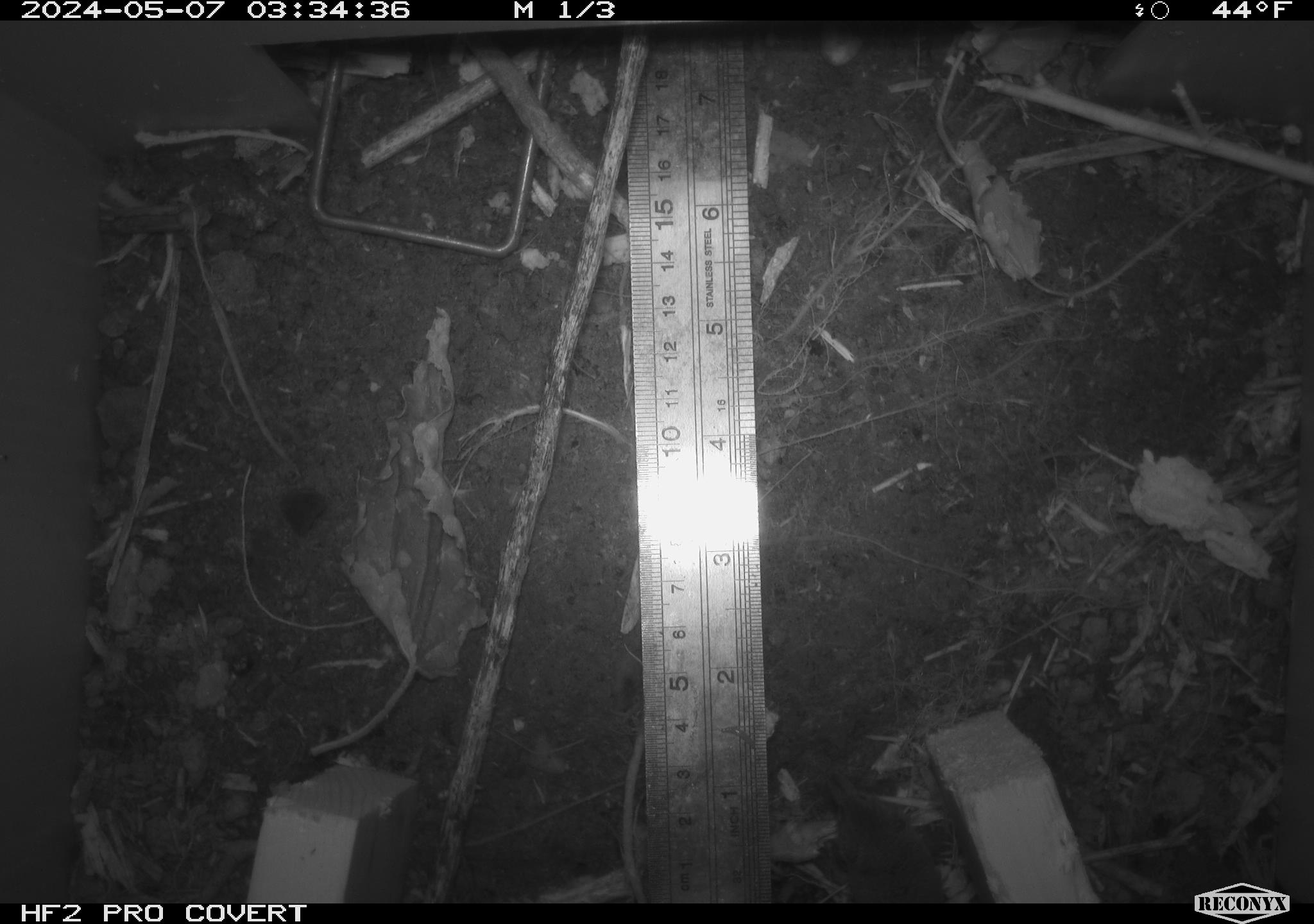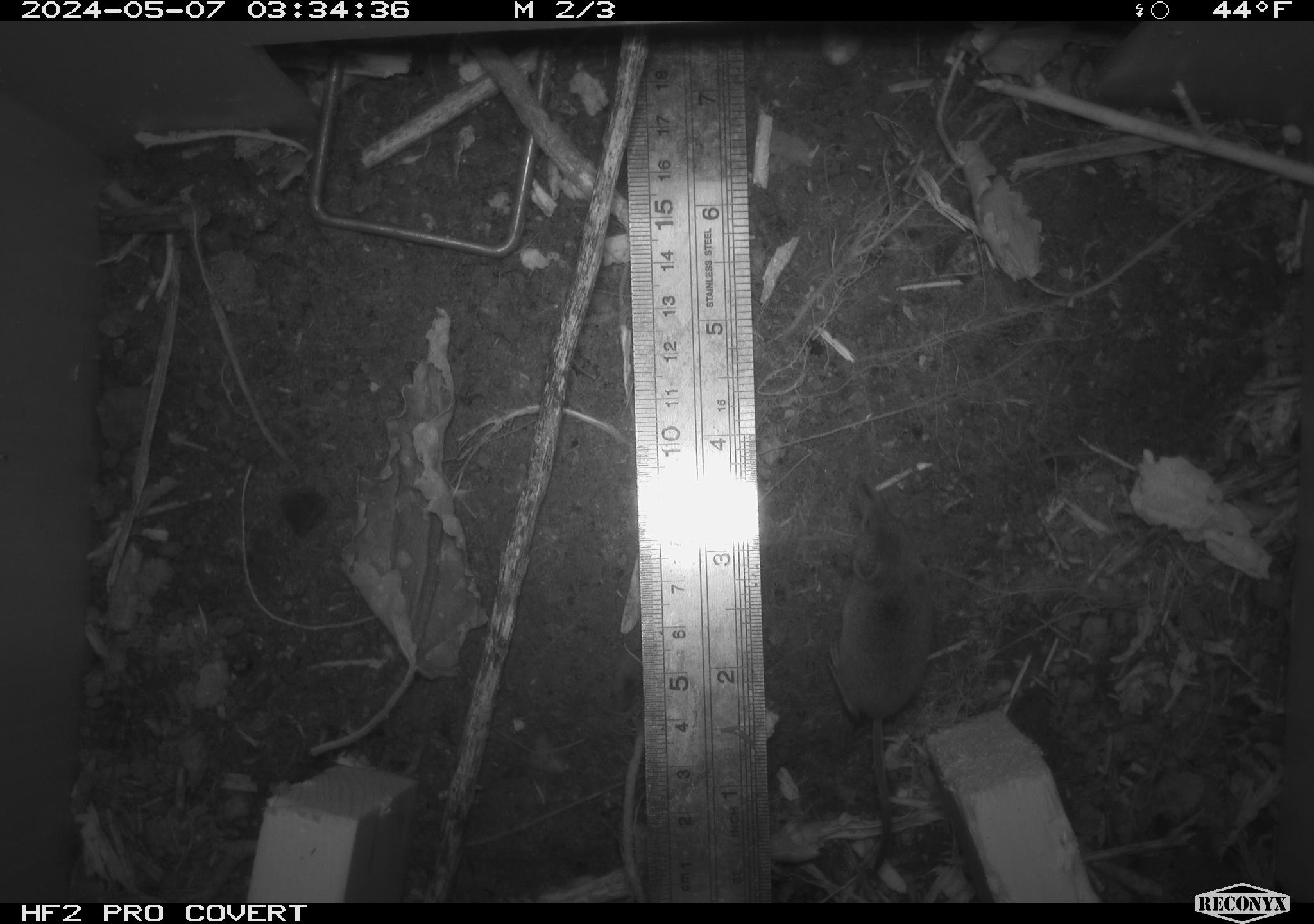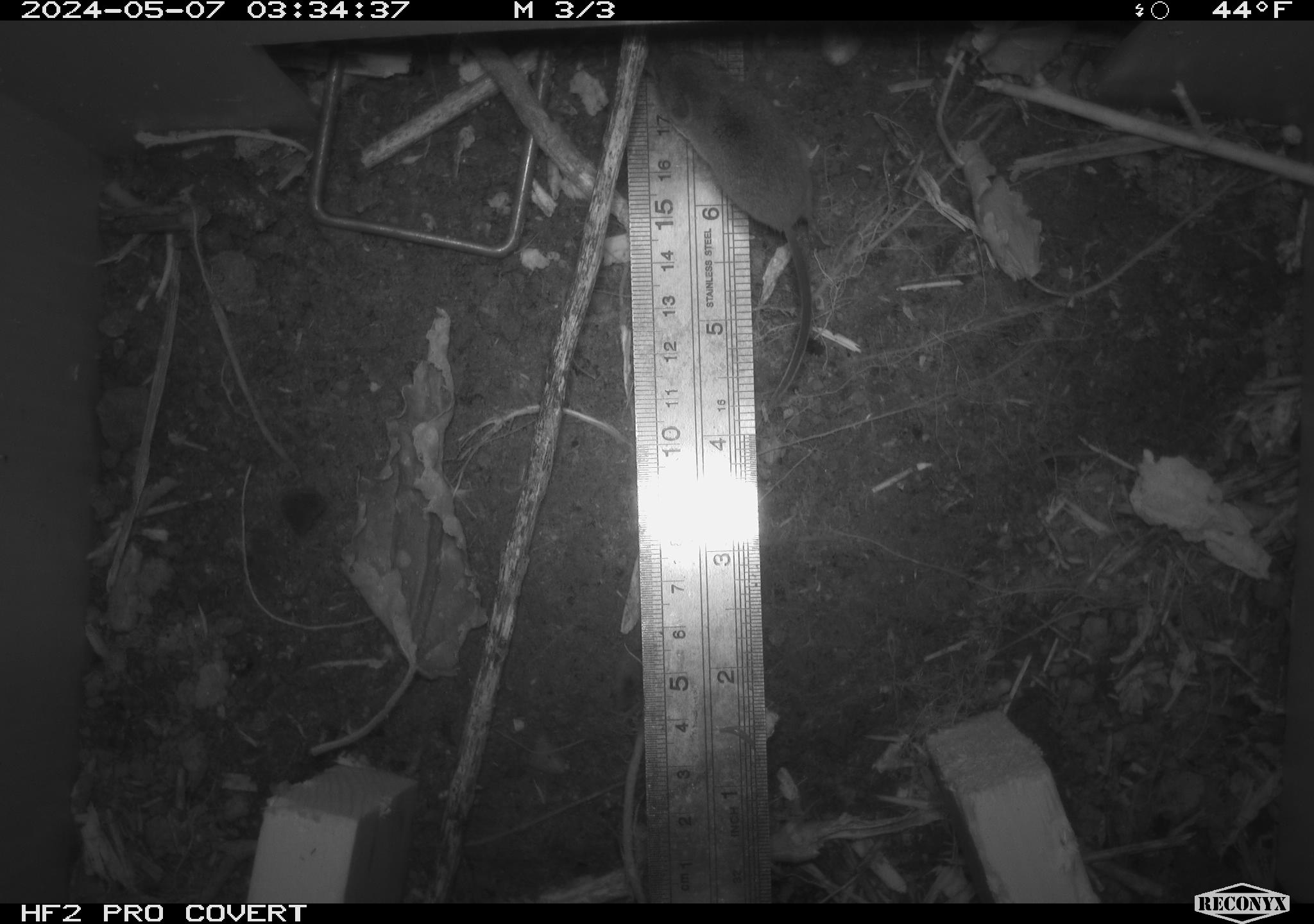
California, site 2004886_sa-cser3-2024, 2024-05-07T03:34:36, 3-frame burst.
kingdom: Animalia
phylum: Chordata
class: Mammalia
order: Eulipotyphla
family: Soricidae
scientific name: Soricidae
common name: shrews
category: soricidae family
Soricidae family (shrews) (Soricidae).